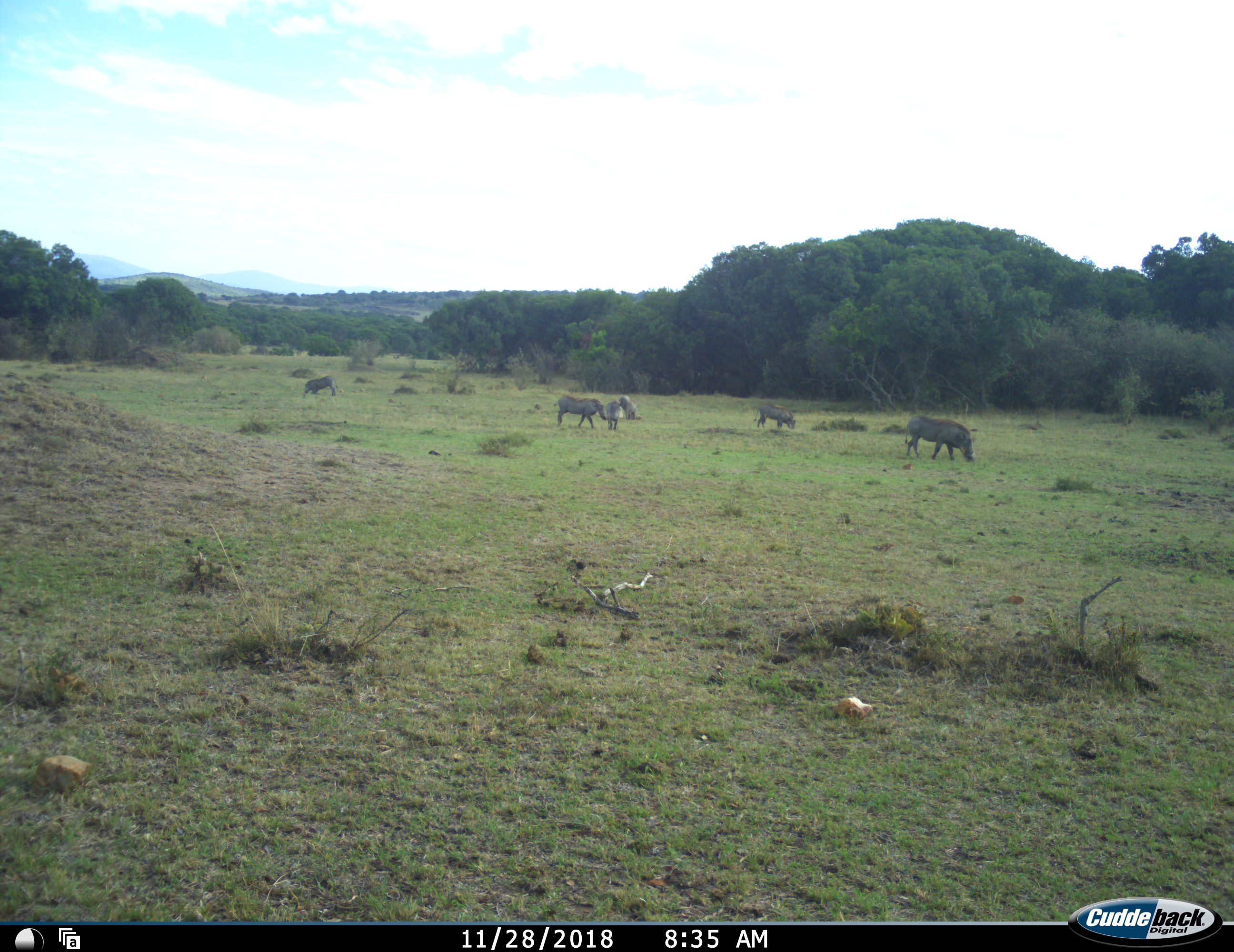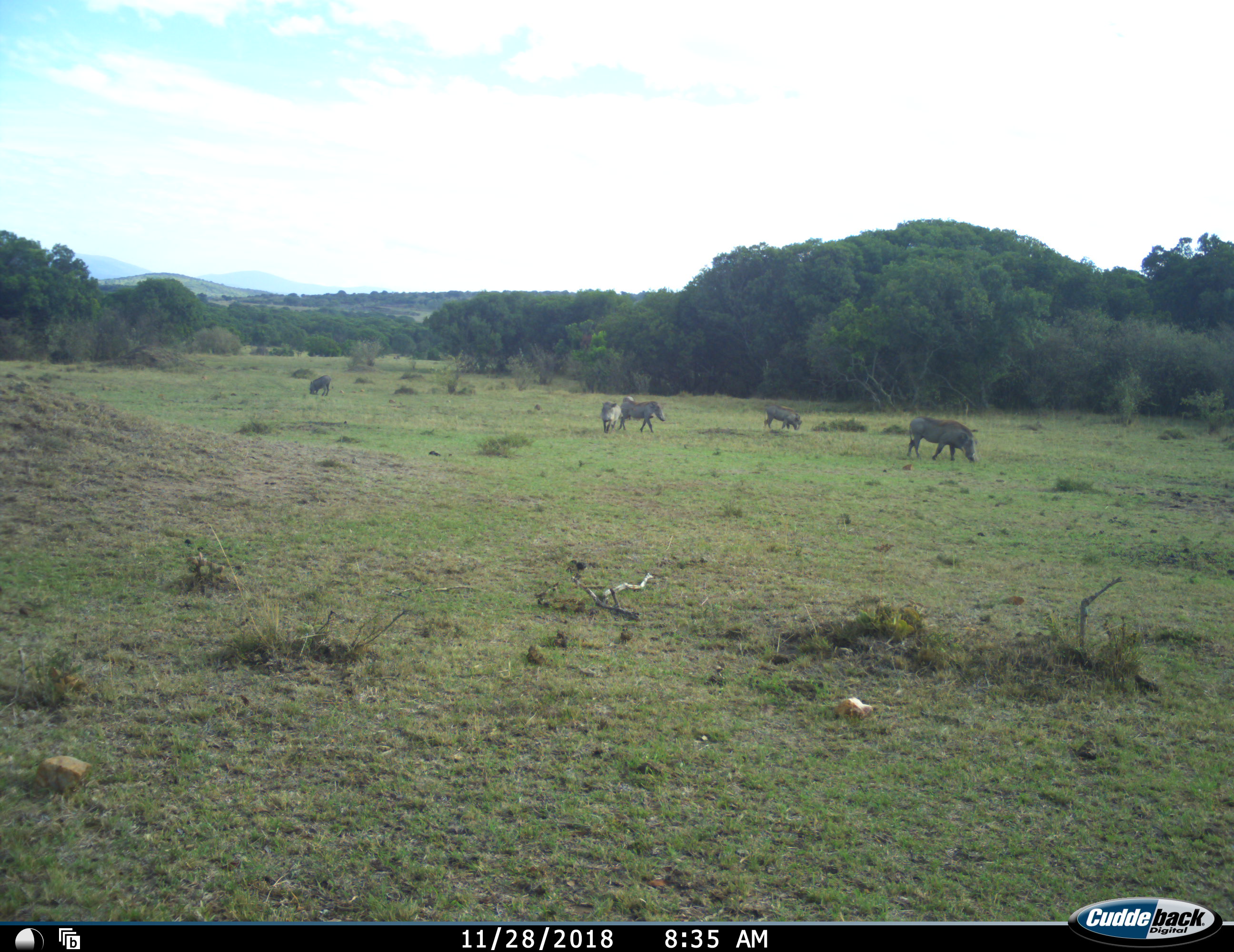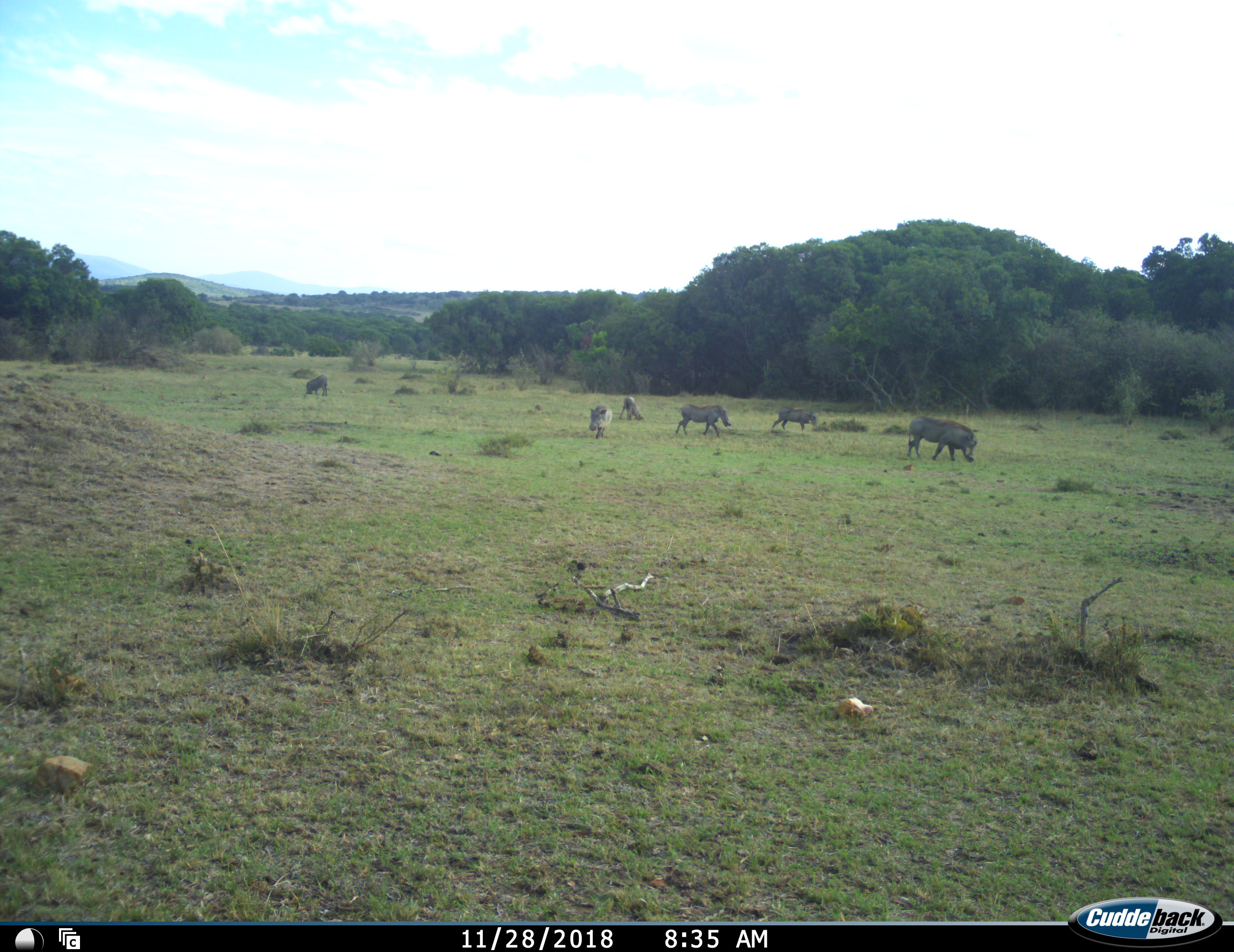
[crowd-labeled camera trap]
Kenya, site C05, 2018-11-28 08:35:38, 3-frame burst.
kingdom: Animalia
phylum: Chordata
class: Mammalia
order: Artiodactyla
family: Suidae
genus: Phacochoerus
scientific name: Phacochoerus africanus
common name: warthog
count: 6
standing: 30%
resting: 0%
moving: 70%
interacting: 0%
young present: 10%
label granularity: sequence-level